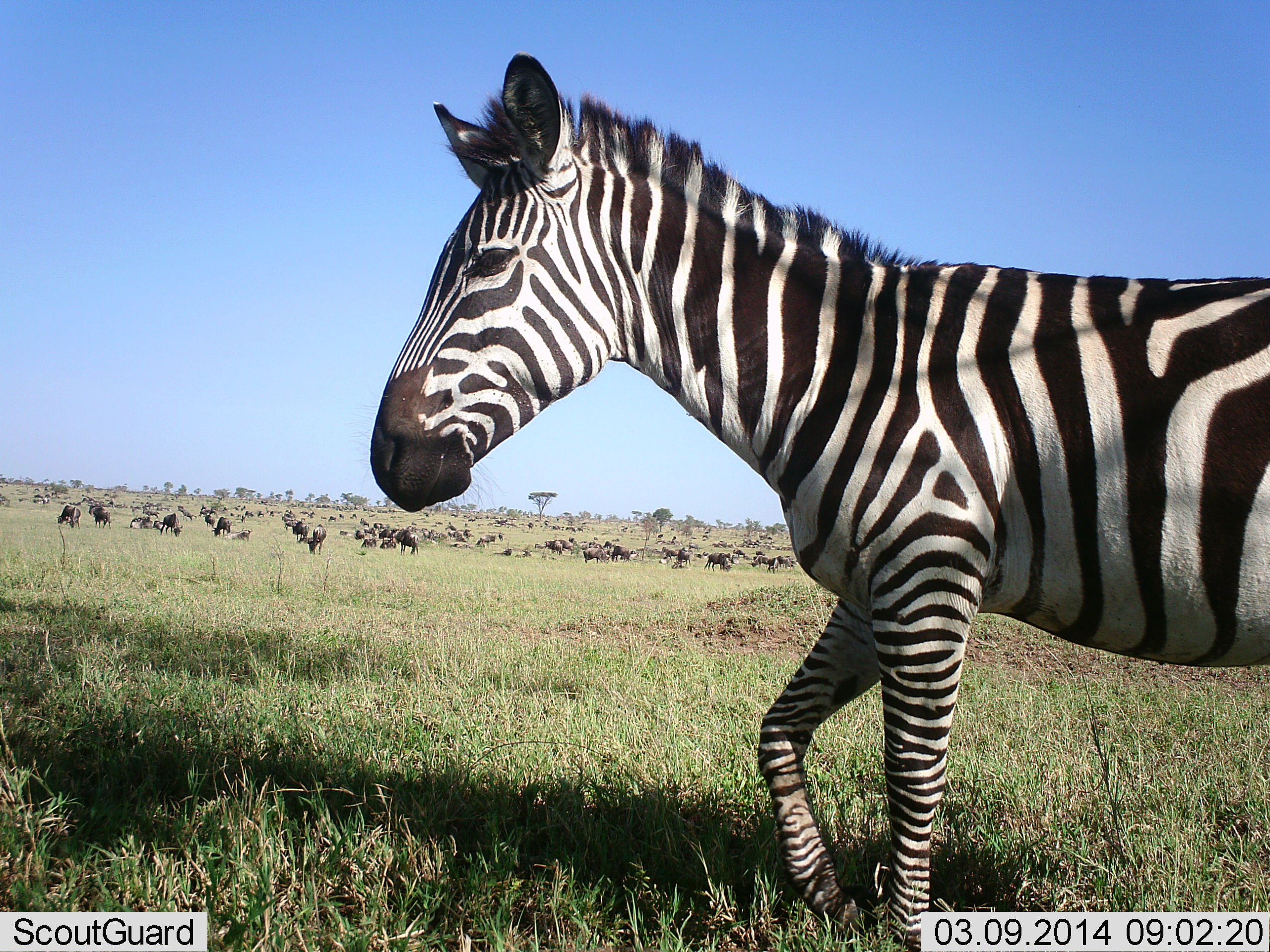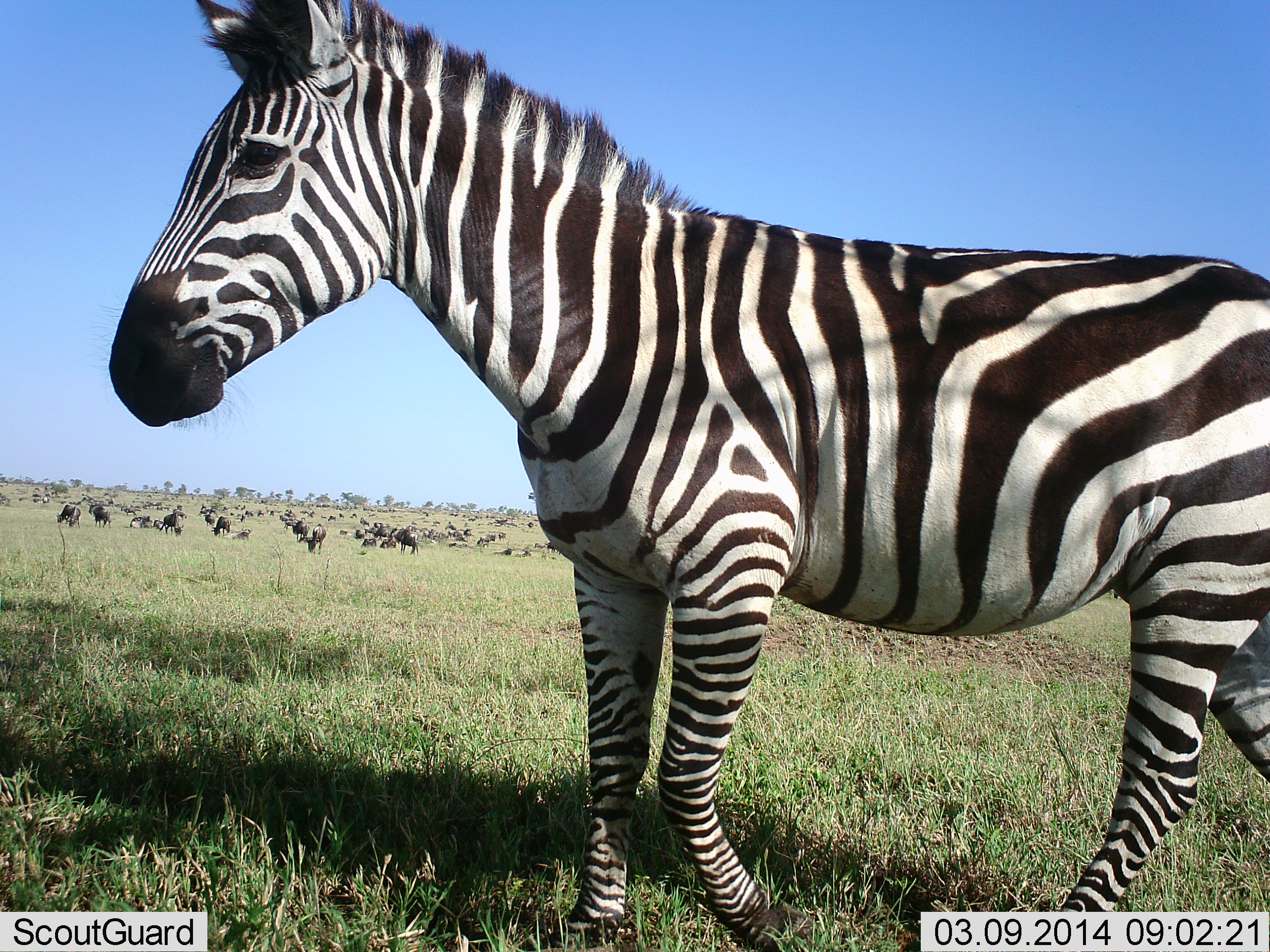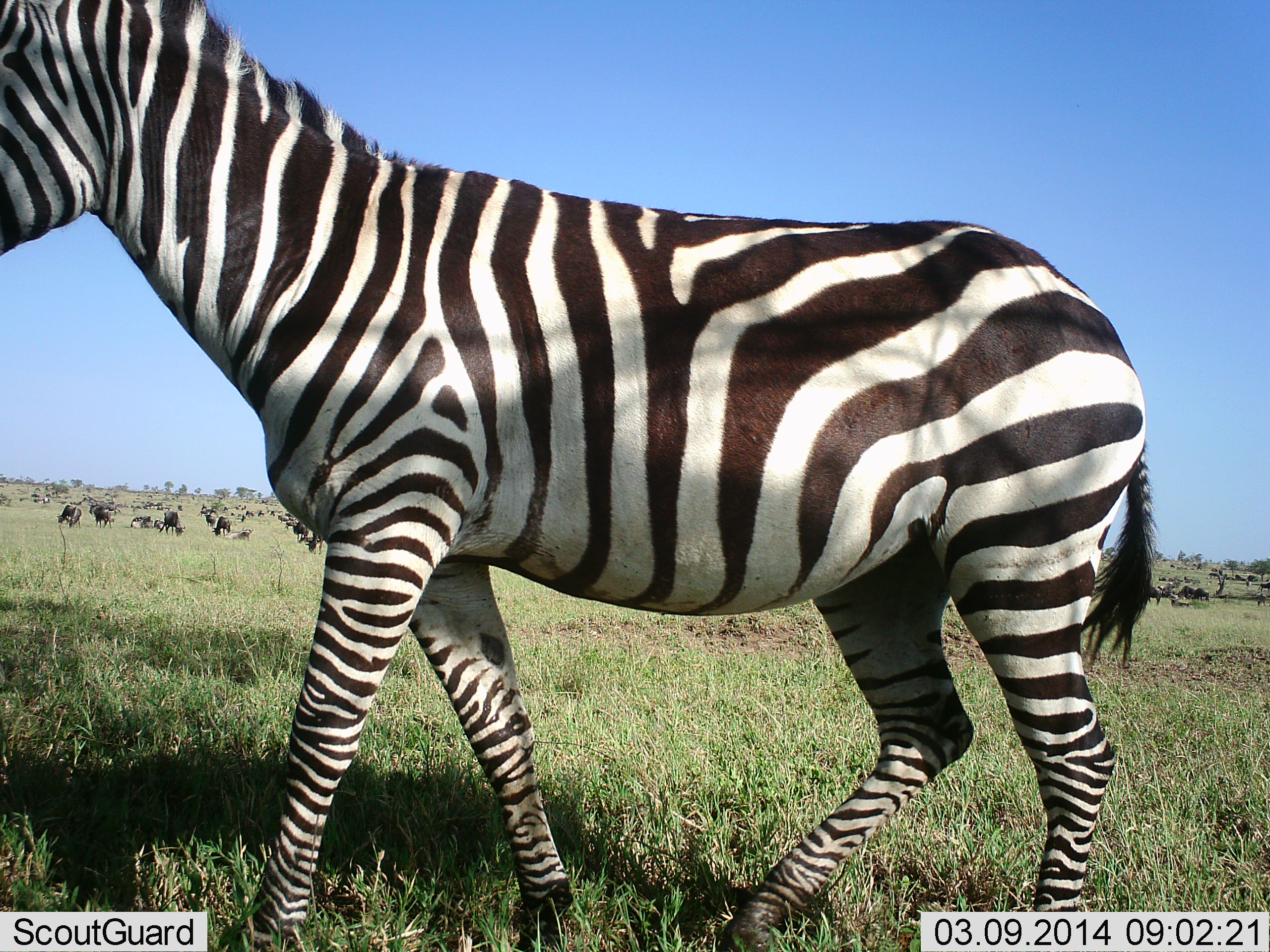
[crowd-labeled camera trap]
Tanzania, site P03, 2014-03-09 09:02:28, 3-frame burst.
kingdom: Animalia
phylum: Chordata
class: Mammalia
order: Artiodactyla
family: Bovidae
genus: Connochaetes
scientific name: Connochaetes taurinus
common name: blue wildebeest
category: wildebeest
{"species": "wildebeest (blue wildebeest) (Connochaetes taurinus)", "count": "51+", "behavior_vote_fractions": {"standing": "70%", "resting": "20%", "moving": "50%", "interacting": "0%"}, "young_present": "0%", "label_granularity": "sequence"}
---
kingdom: Animalia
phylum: Chordata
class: Mammalia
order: Perissodactyla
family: Equidae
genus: Equus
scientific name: Equus quagga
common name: plains zebra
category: zebra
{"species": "zebra (plains zebra) (Equus quagga)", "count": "1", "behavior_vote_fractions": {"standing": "25%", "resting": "0%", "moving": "81%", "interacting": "0%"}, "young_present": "0%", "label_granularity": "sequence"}